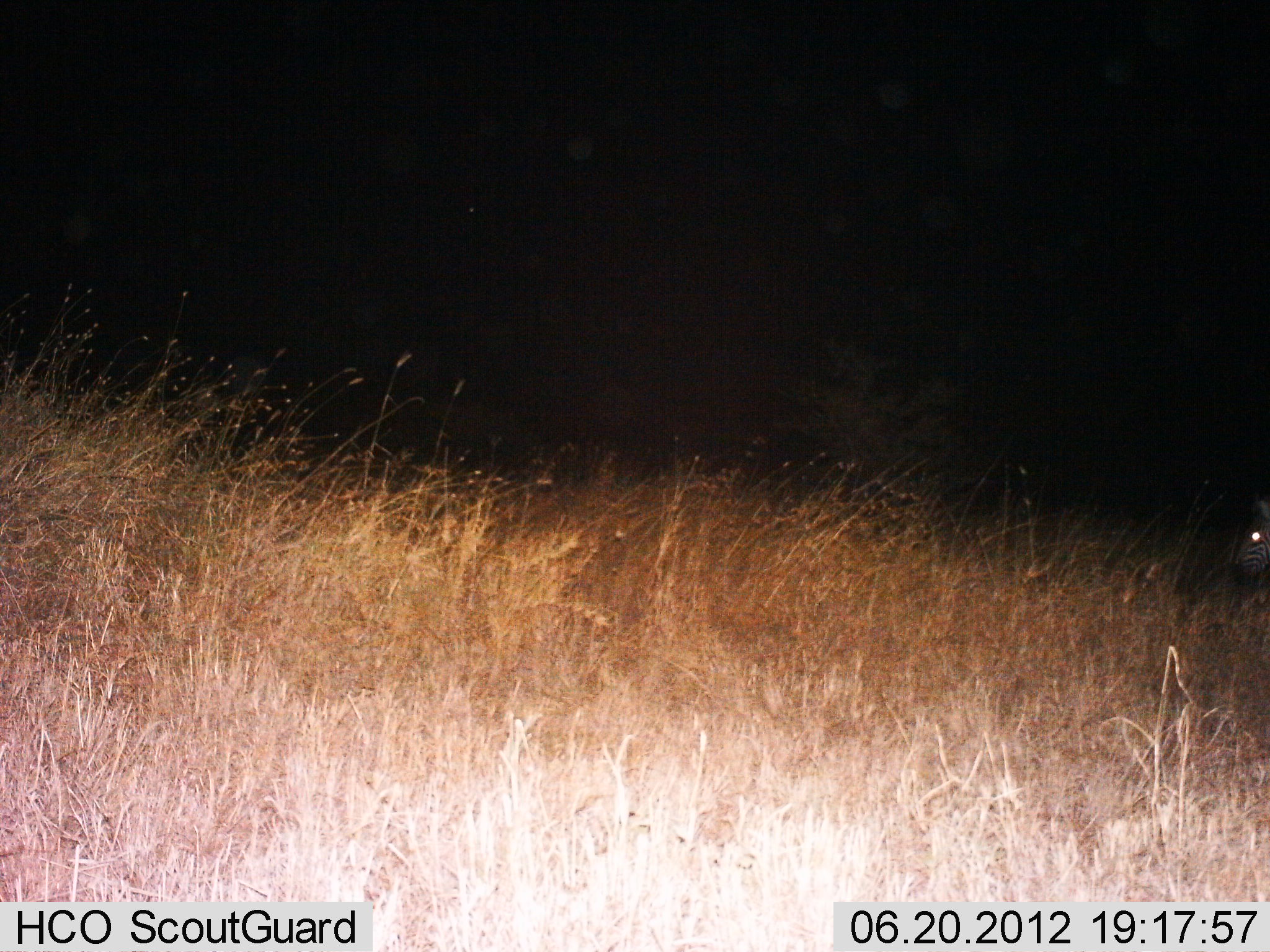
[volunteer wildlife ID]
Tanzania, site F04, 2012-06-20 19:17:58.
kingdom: Animalia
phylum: Chordata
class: Mammalia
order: Perissodactyla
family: Equidae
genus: Equus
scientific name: Equus quagga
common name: plains zebra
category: zebra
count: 1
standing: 60%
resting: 0%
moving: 40%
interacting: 0%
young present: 0%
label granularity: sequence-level